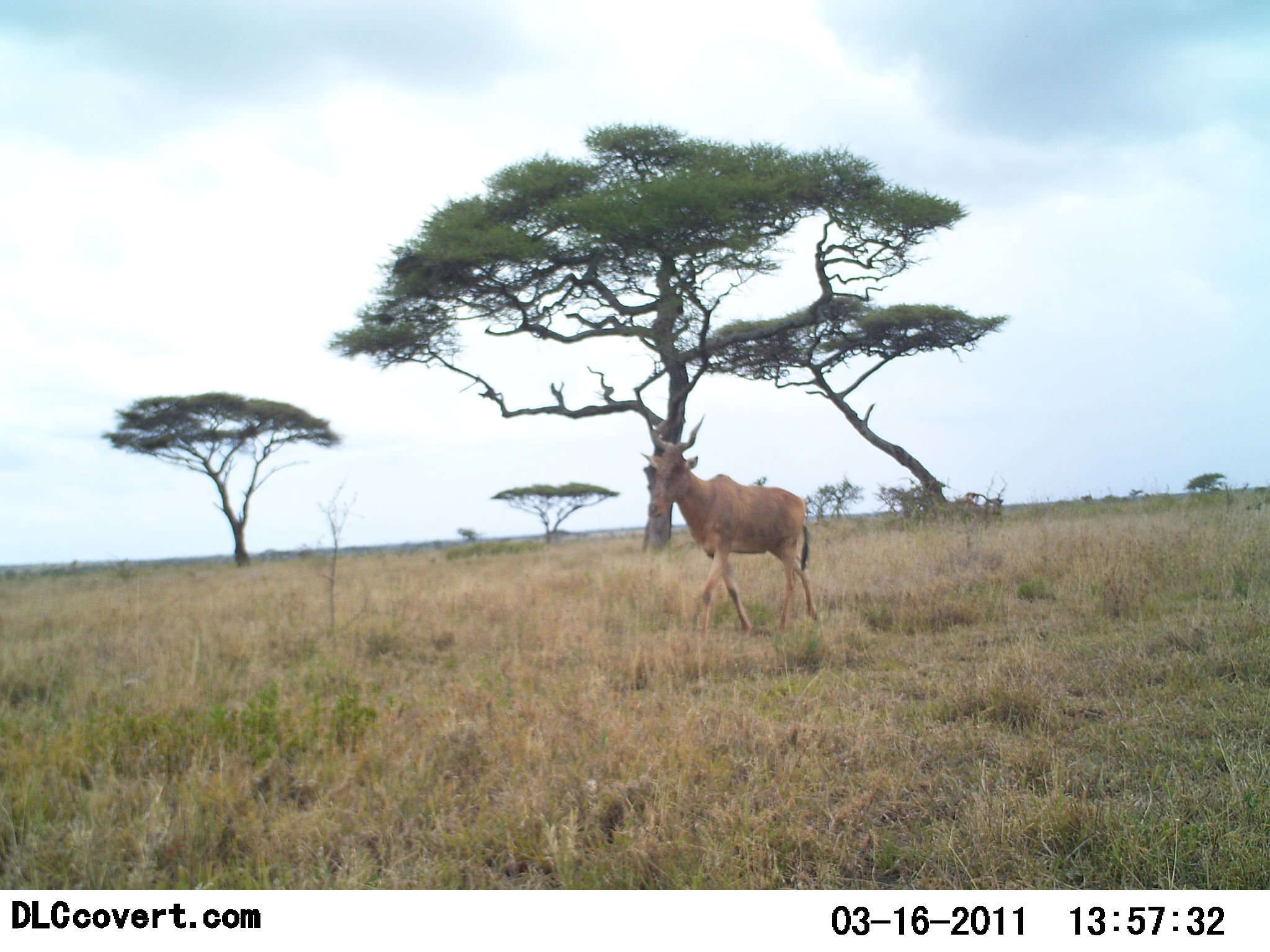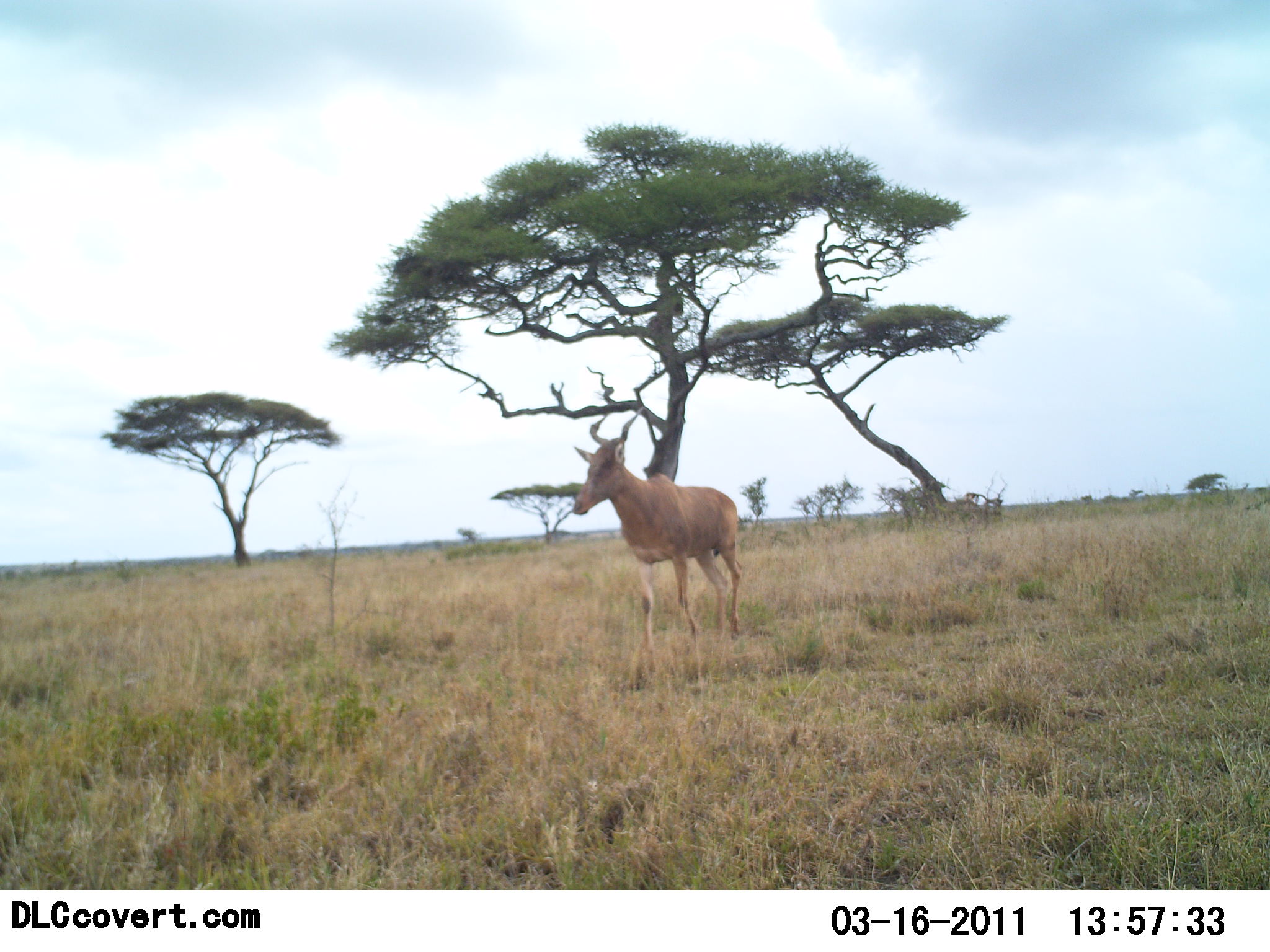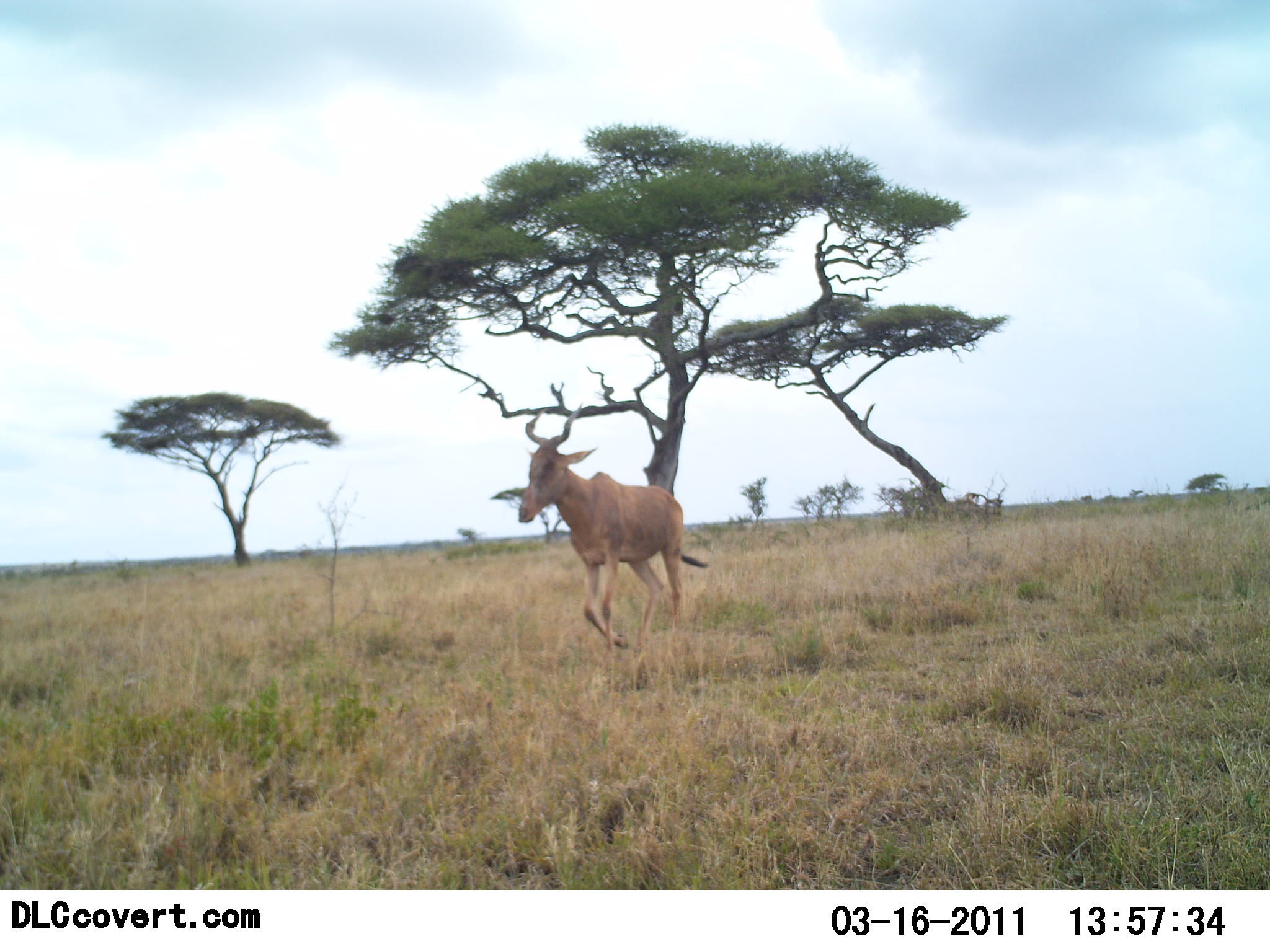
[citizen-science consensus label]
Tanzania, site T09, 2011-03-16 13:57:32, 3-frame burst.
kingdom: Animalia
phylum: Chordata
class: Mammalia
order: Artiodactyla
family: Bovidae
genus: Alcelaphus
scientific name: Alcelaphus buselaphus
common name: hartebeest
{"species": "hartebeest (Alcelaphus buselaphus)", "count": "1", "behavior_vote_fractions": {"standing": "8%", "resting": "0%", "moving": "92%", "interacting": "0%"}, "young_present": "0%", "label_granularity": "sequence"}